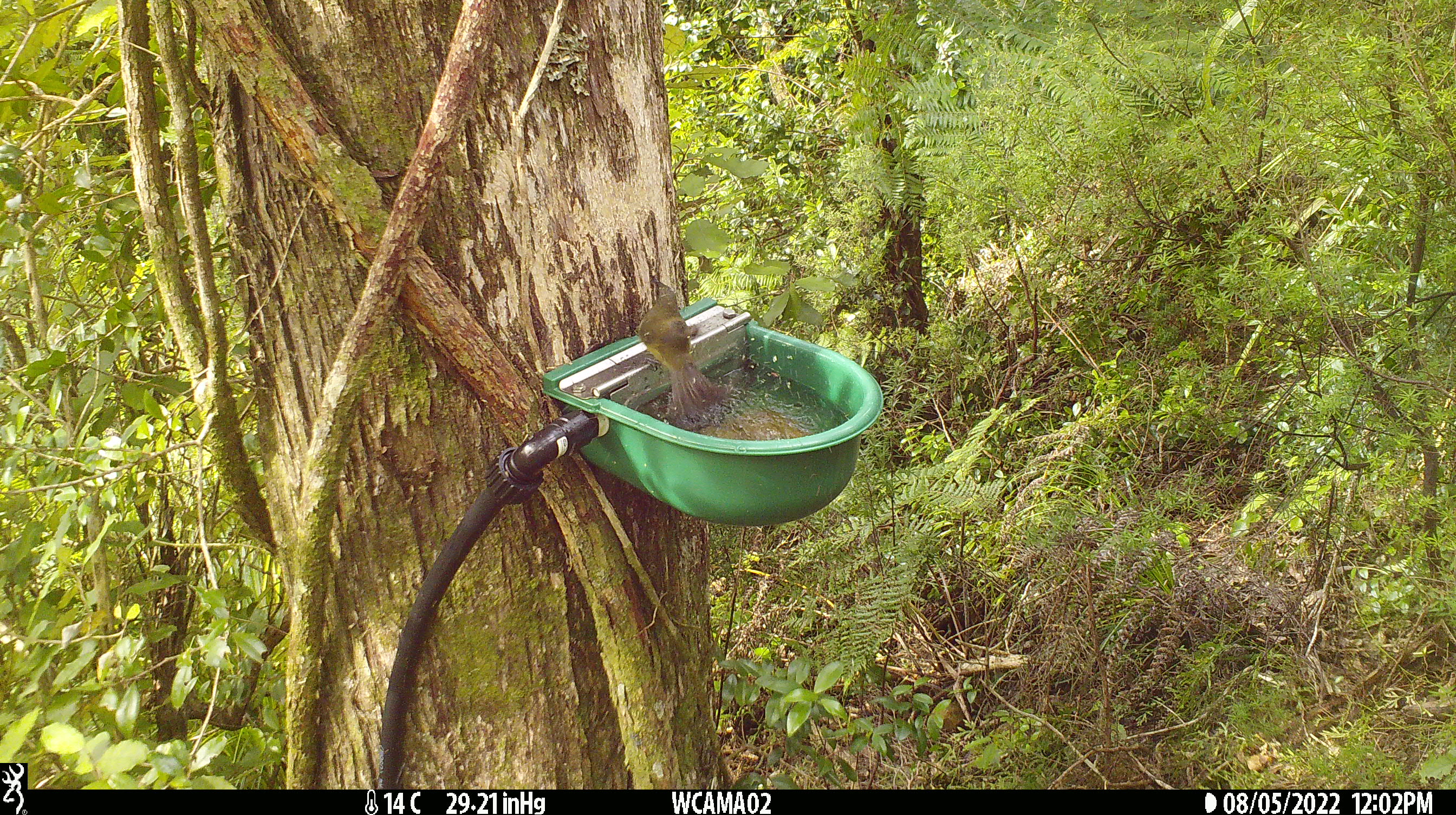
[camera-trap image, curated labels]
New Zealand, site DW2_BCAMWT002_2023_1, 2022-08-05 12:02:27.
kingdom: Animalia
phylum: Chordata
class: Aves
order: Passeriformes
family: Meliphagidae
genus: Anthornis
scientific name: Anthornis melanura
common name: new zealand bellbird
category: bellbird